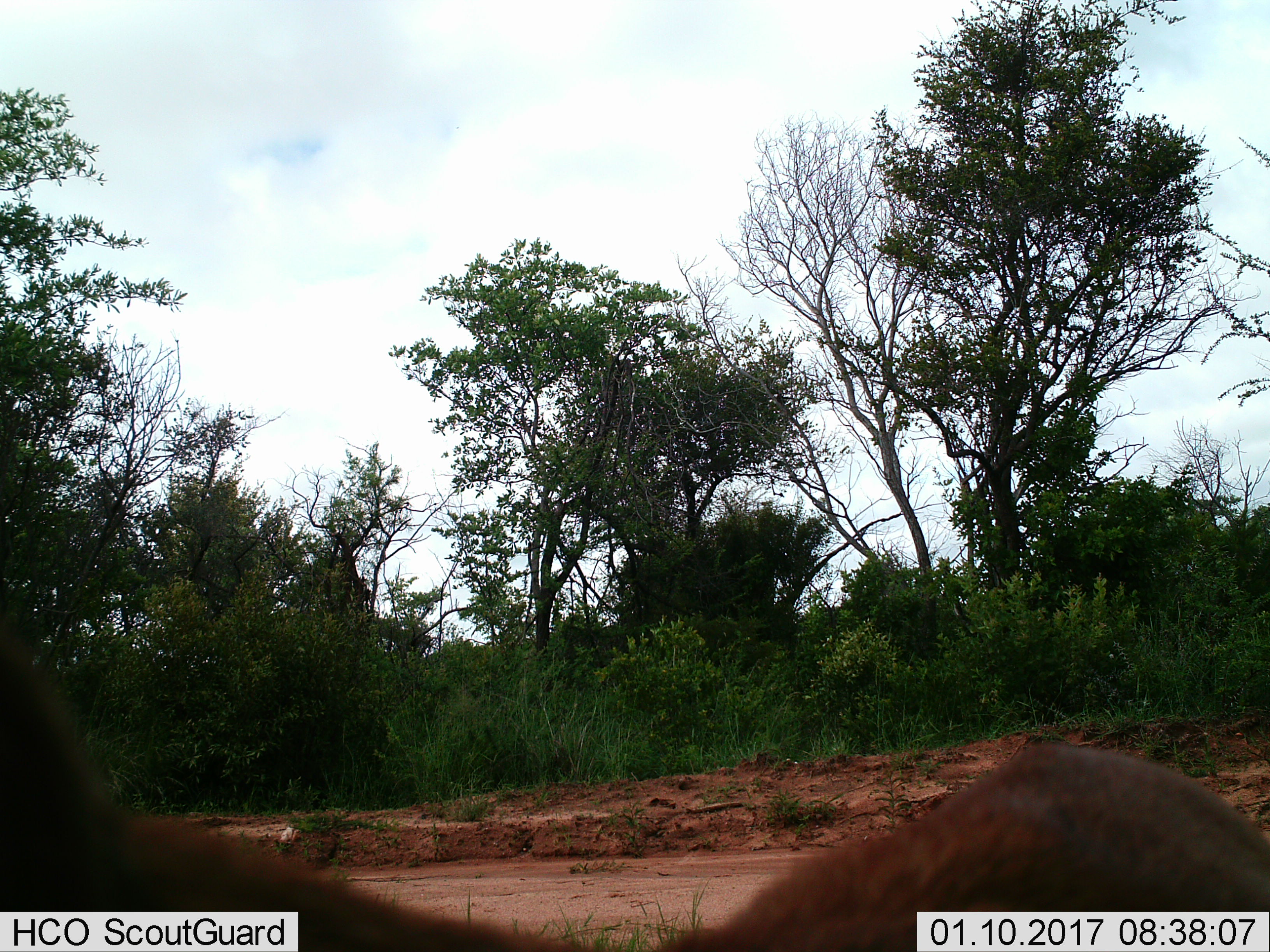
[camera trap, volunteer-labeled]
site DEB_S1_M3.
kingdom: Animalia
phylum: Chordata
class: Mammalia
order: Artiodactyla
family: Bovidae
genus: Sylvicapra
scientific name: Sylvicapra grimmia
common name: common duiker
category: duikercommongrey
Duikercommongrey (common duiker) (Sylvicapra grimmia), count 1. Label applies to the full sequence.